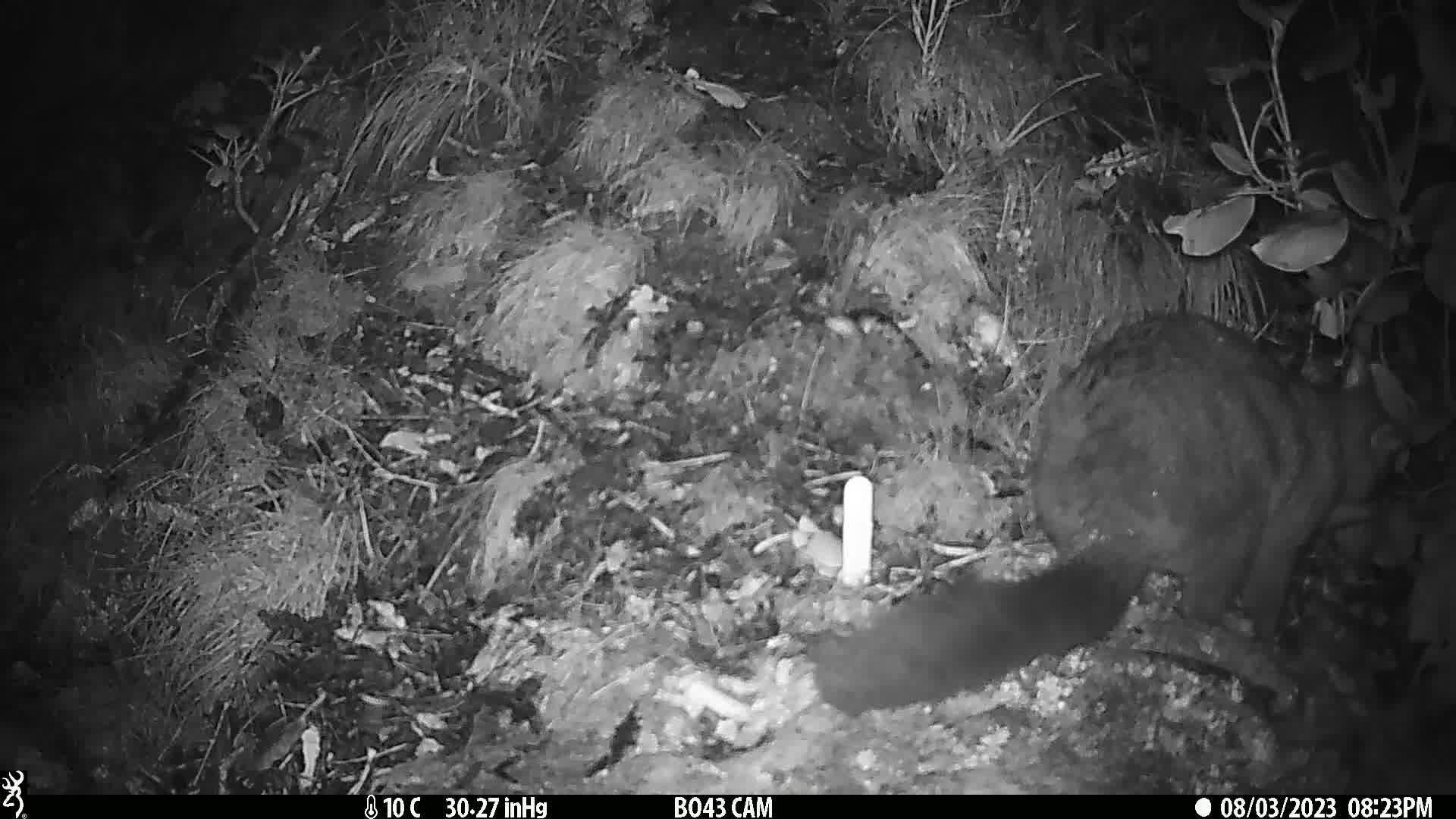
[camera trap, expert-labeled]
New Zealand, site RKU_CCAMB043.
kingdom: Animalia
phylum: Chordata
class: Mammalia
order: Diprotodontia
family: Phalangeridae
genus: Trichosurus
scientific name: Trichosurus vulpecula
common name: common brushtail possum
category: possum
Possum (common brushtail possum) (Trichosurus vulpecula).